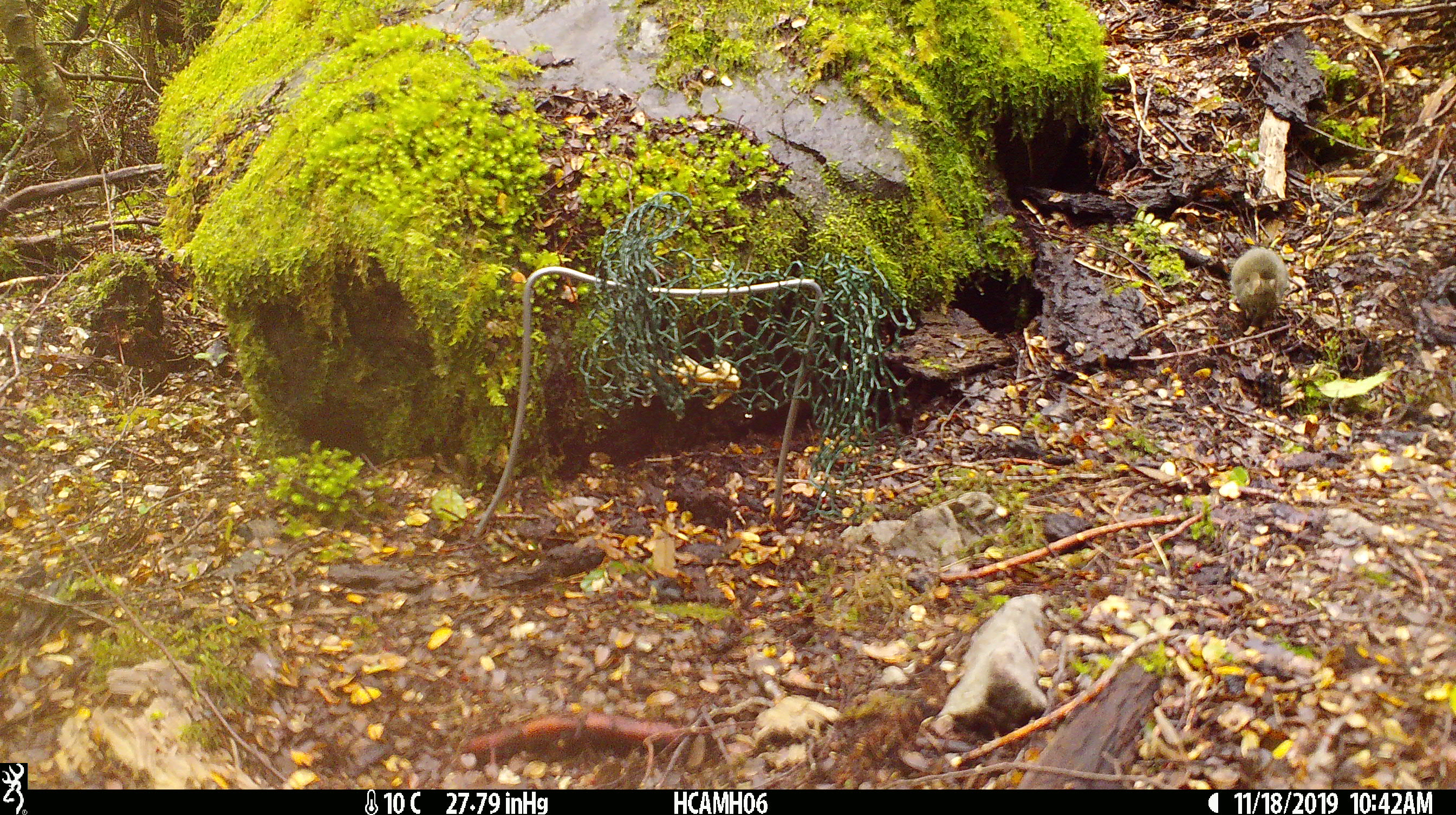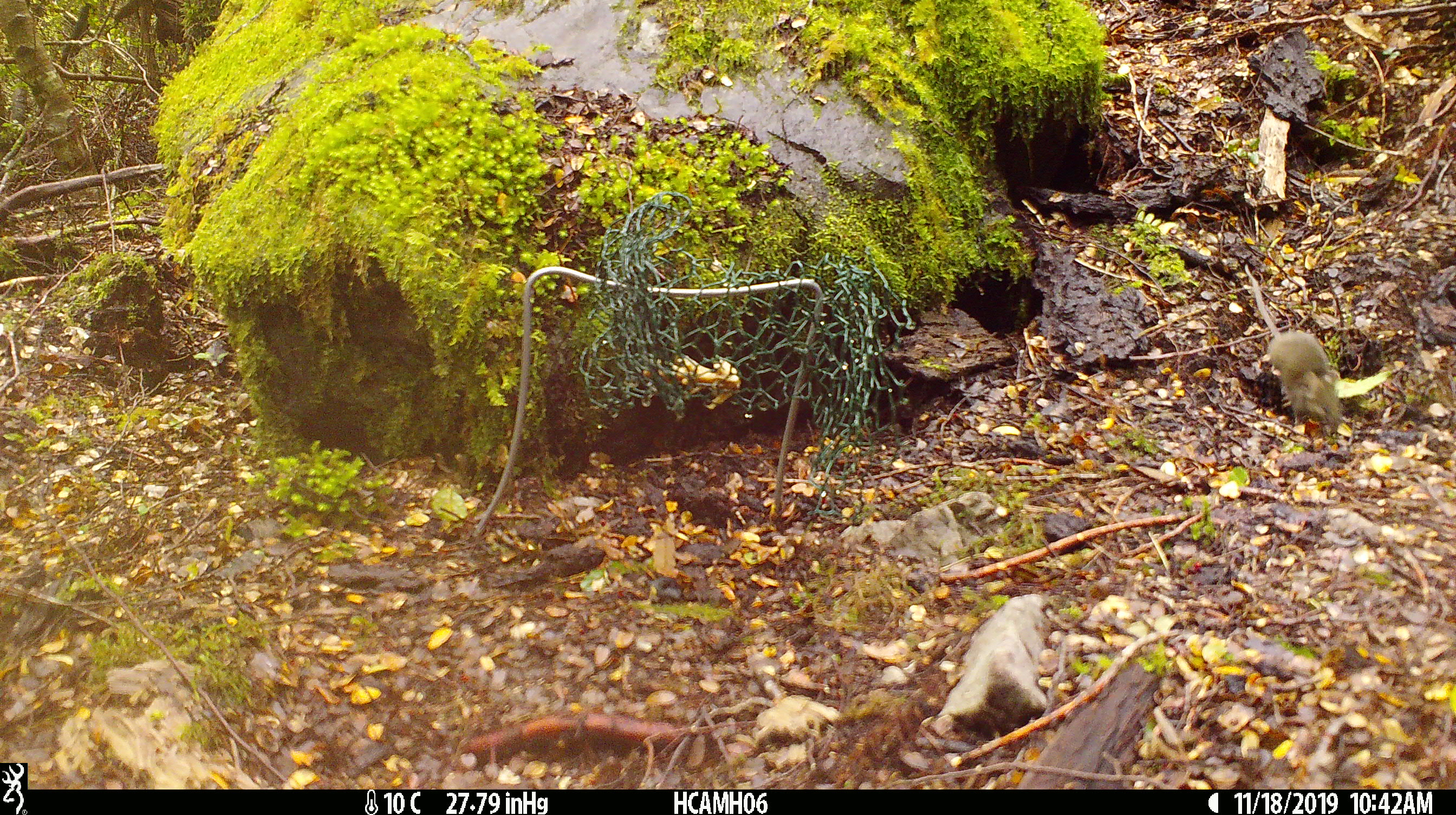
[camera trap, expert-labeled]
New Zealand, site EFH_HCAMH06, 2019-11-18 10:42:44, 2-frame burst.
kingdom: Animalia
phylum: Chordata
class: Mammalia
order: Rodentia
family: Muridae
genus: Mus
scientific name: Mus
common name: mouse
Mouse (Mus).